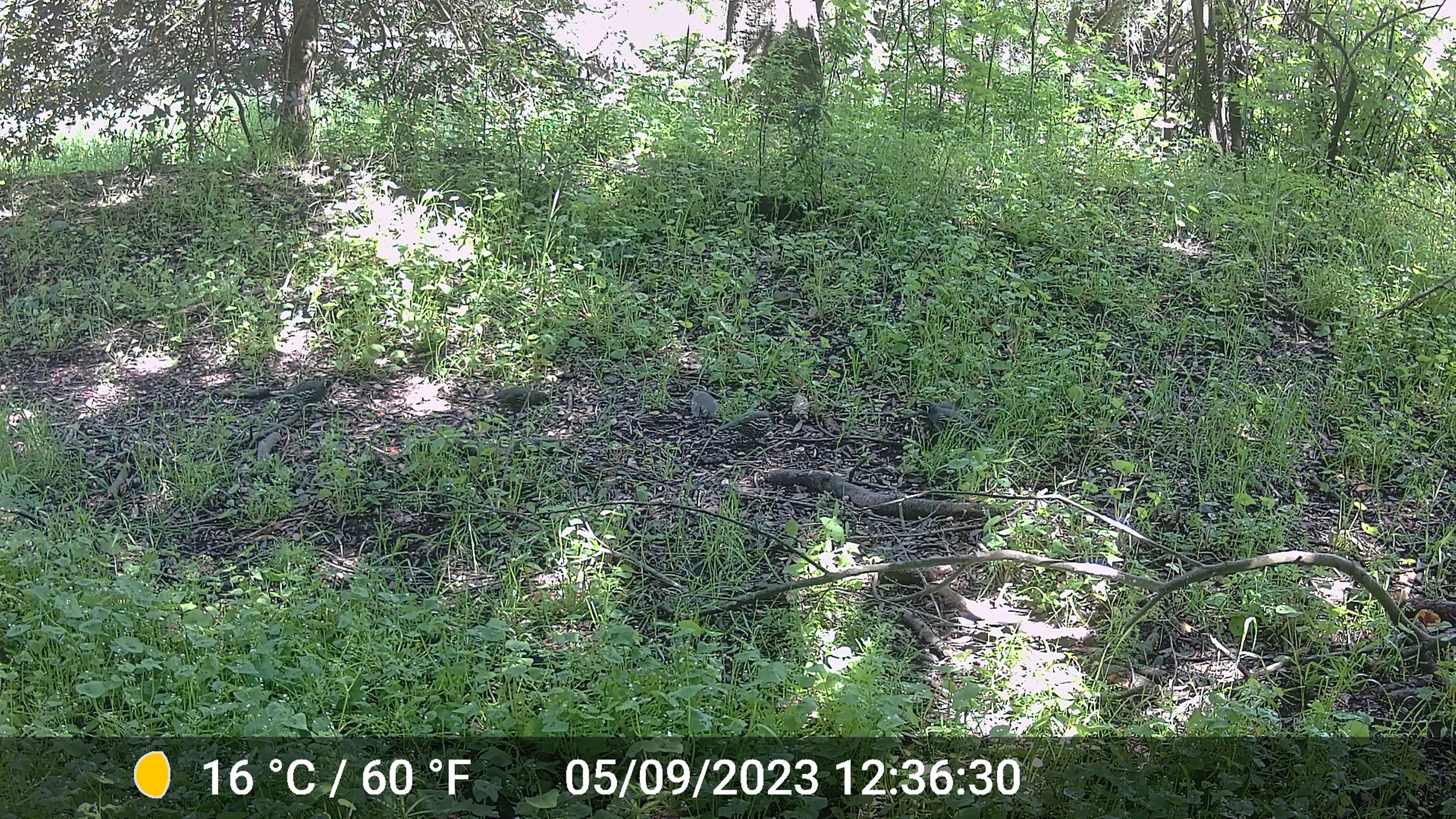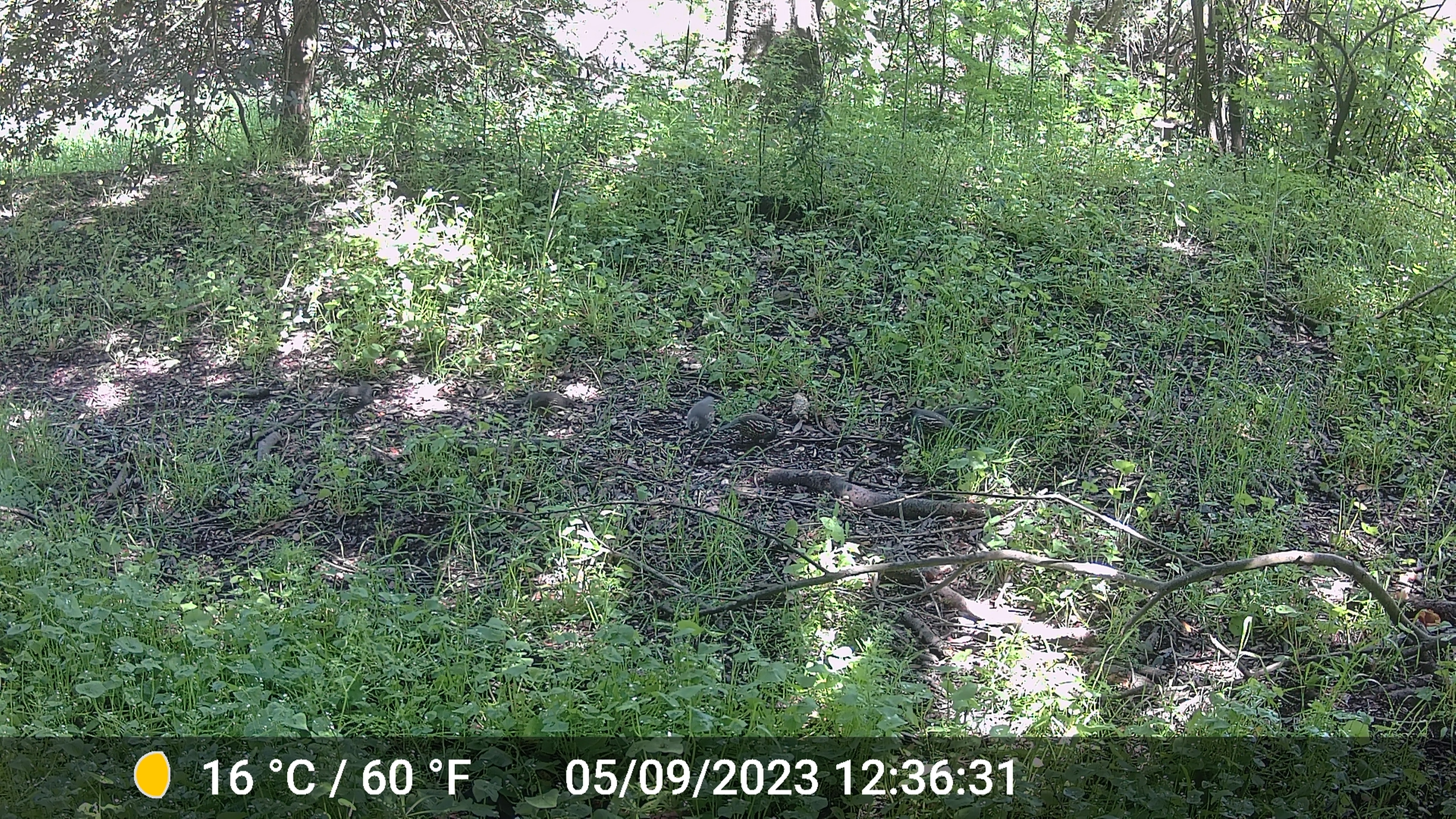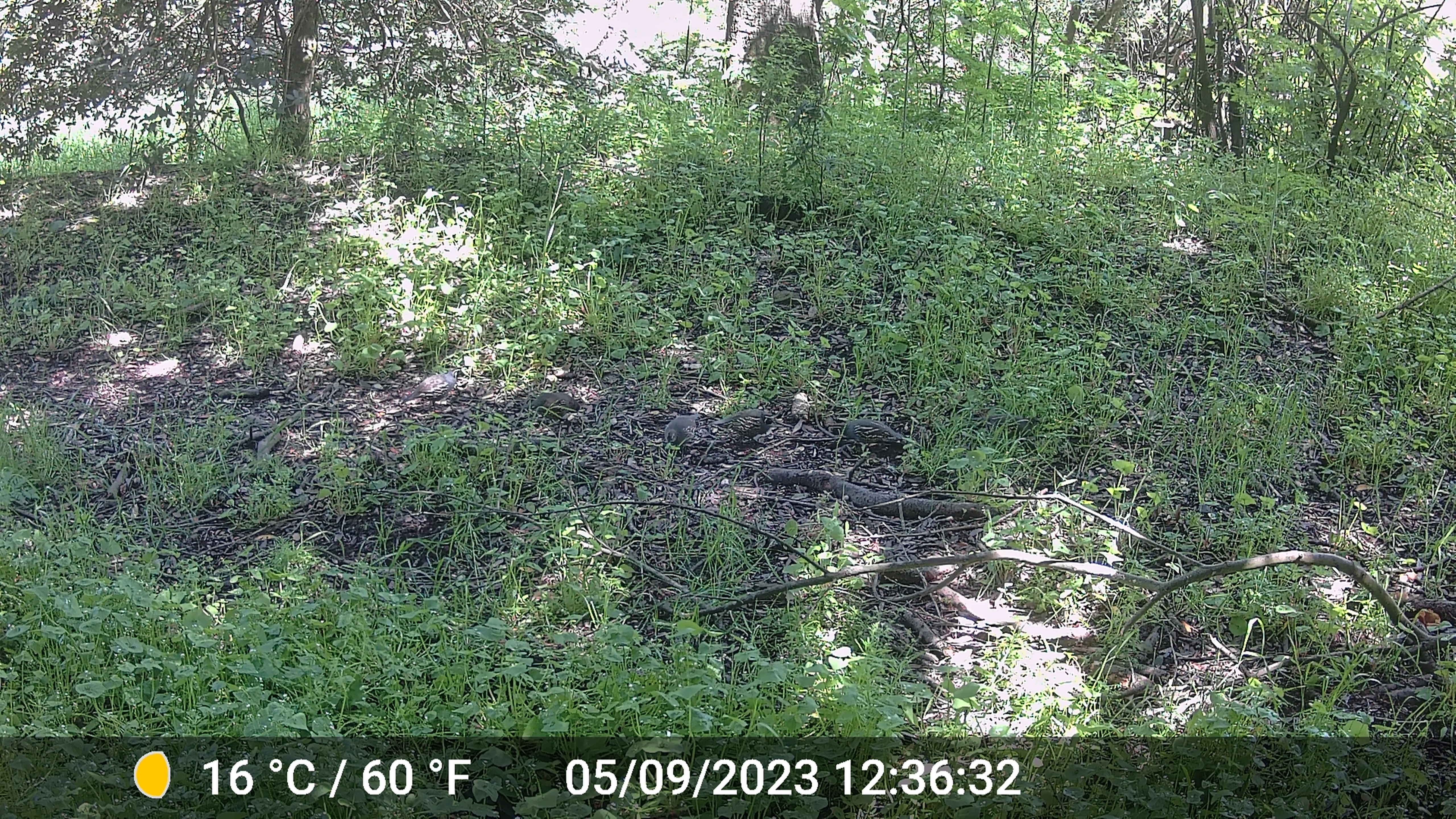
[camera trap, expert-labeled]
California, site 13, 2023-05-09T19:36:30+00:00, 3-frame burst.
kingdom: Animalia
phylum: Chordata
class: Aves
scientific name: Aves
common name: bird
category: unknown bird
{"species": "unknown bird (bird) (Aves)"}